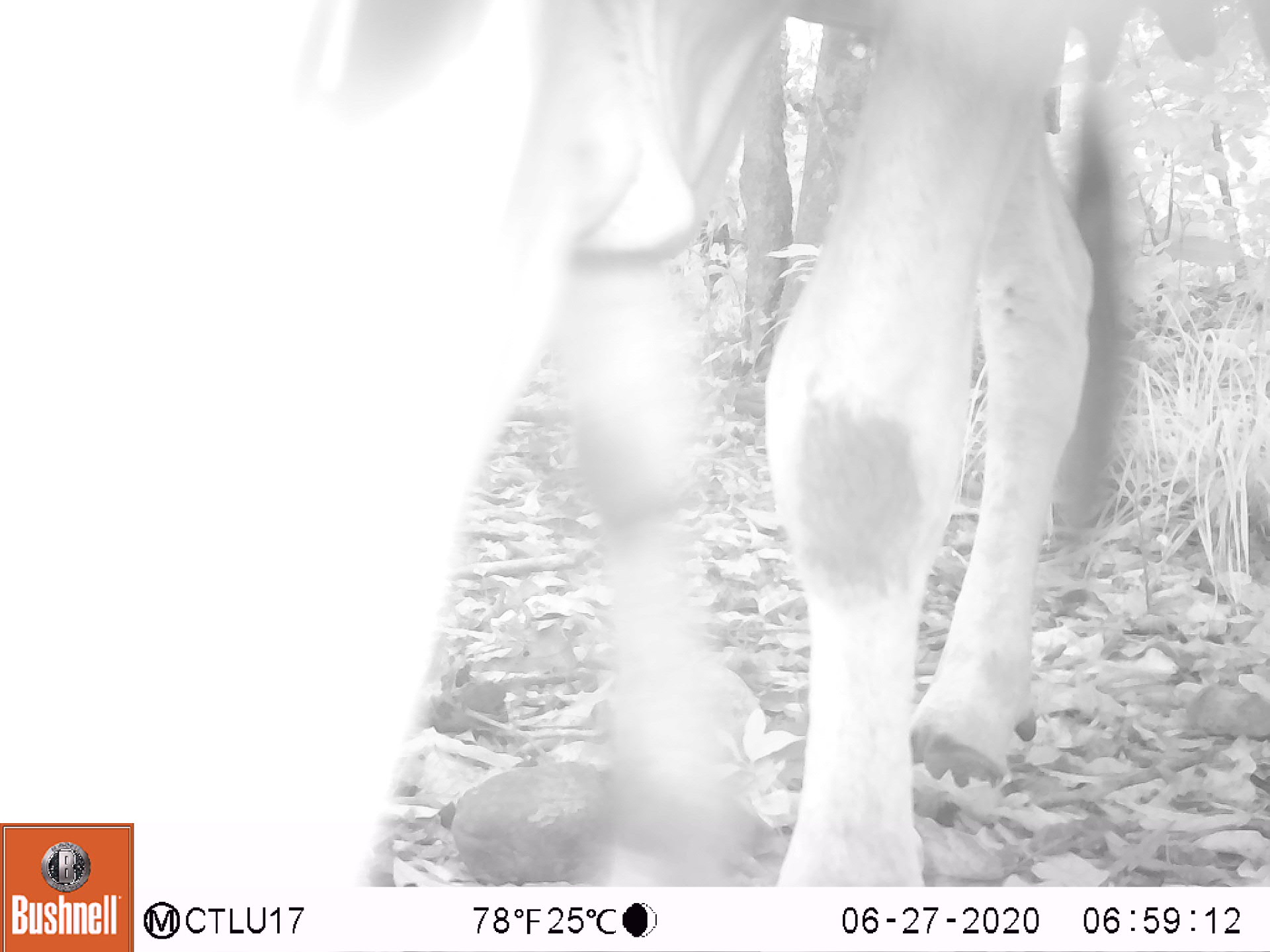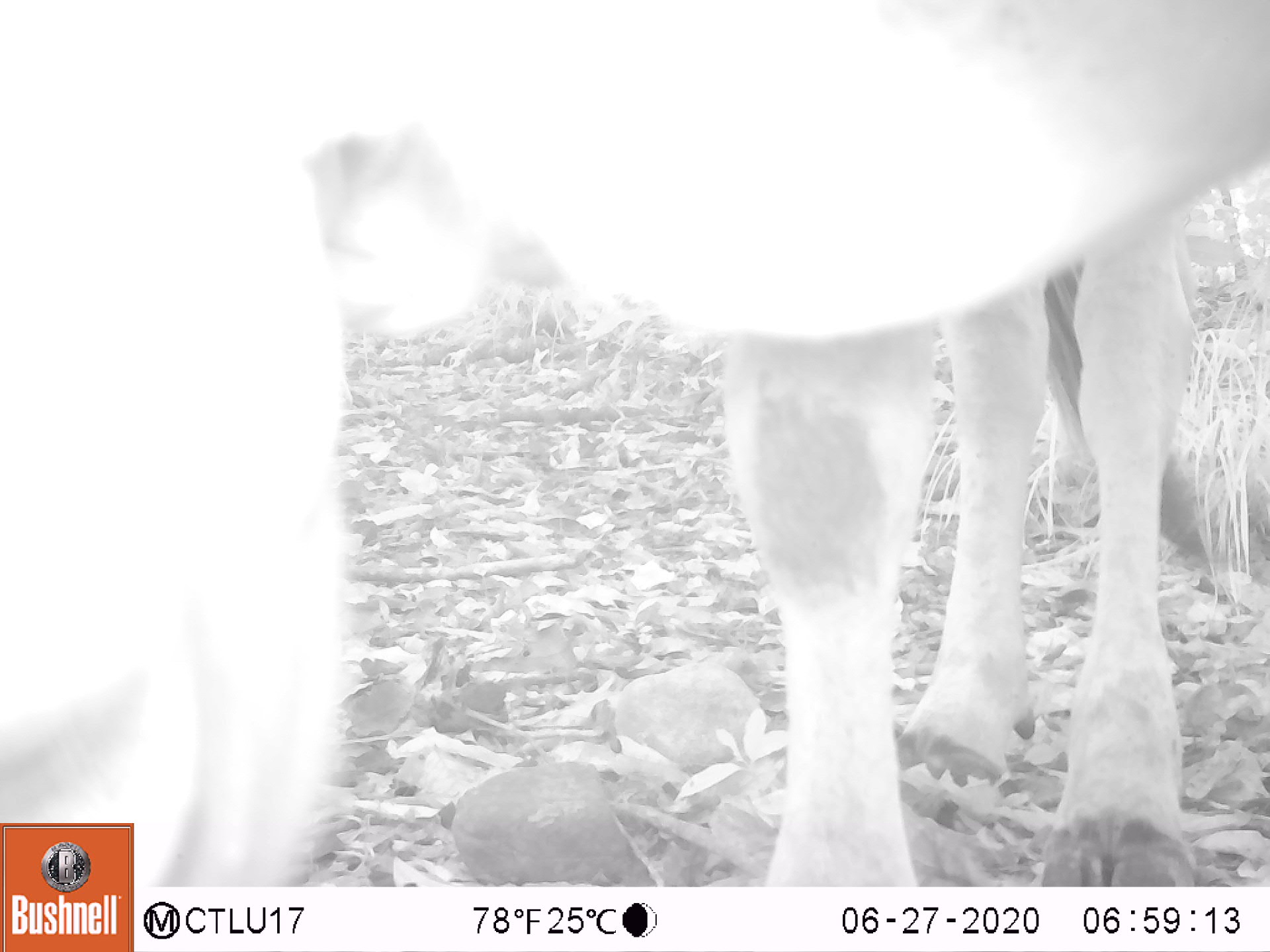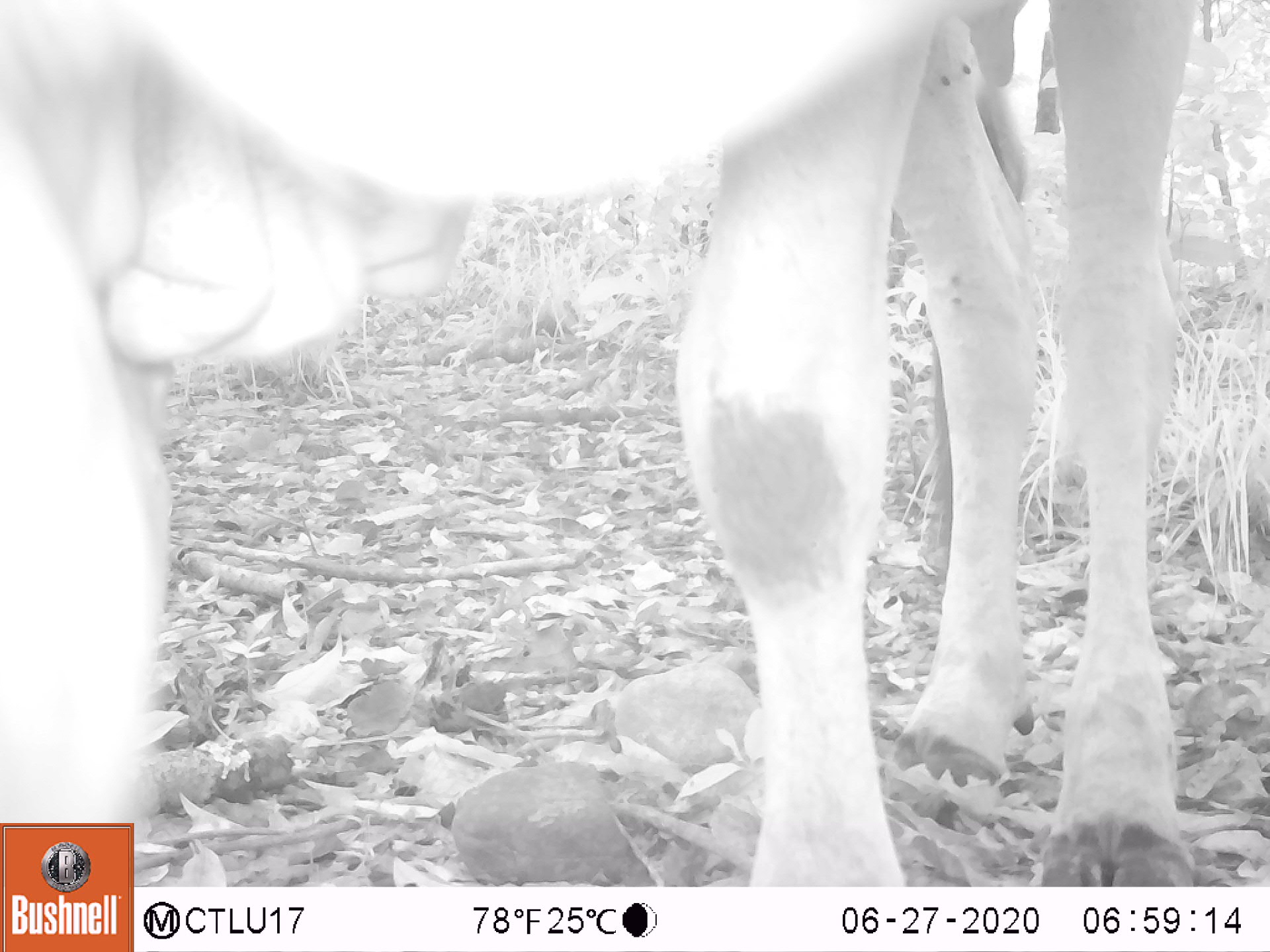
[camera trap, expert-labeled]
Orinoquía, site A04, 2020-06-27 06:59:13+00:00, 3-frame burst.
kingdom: Animalia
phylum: Chordata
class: Mammalia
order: Artiodactyla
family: Bovidae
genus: Bos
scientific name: Bos taurus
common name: cow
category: cattle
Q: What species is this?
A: Cattle (cow) (Bos taurus).